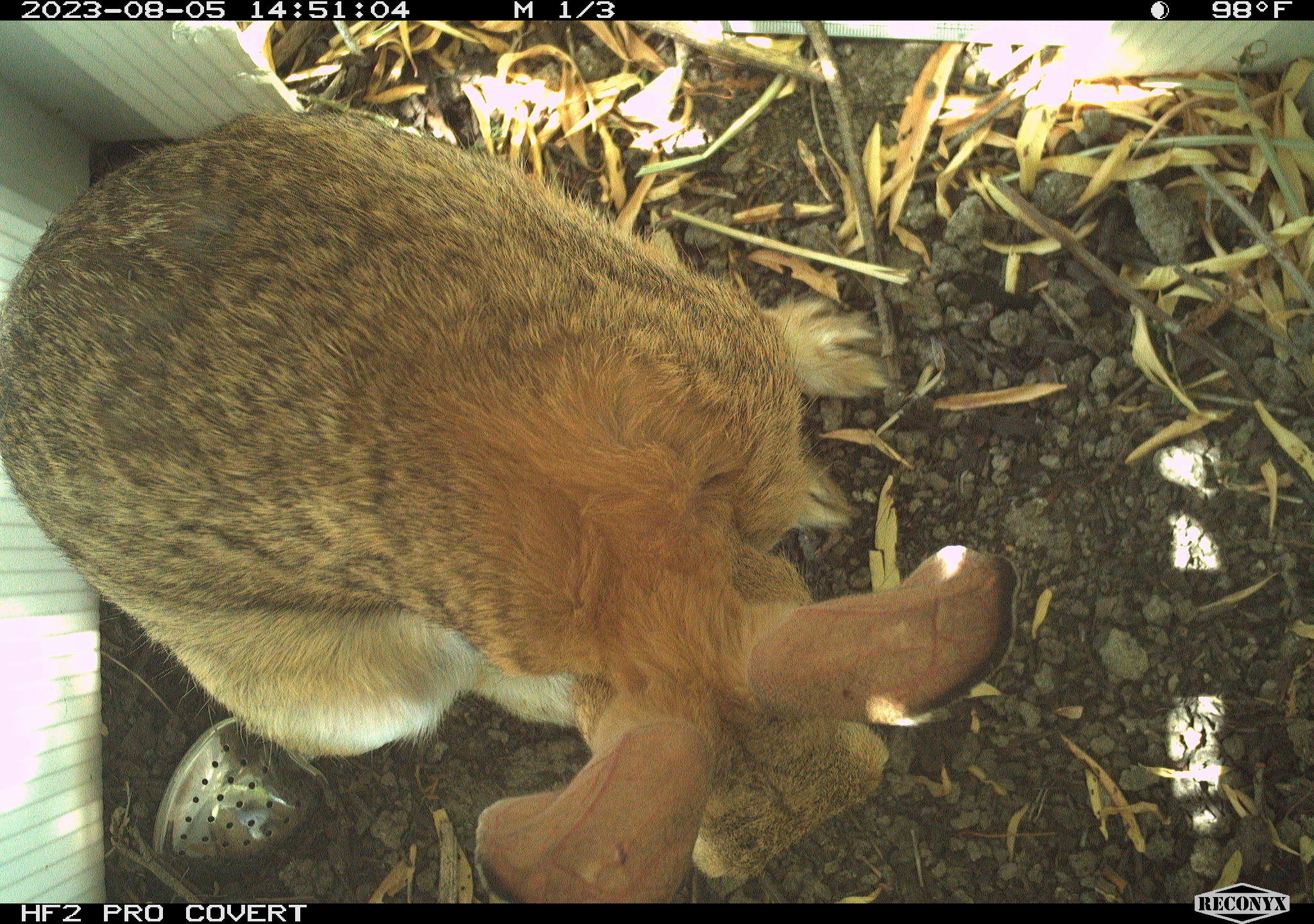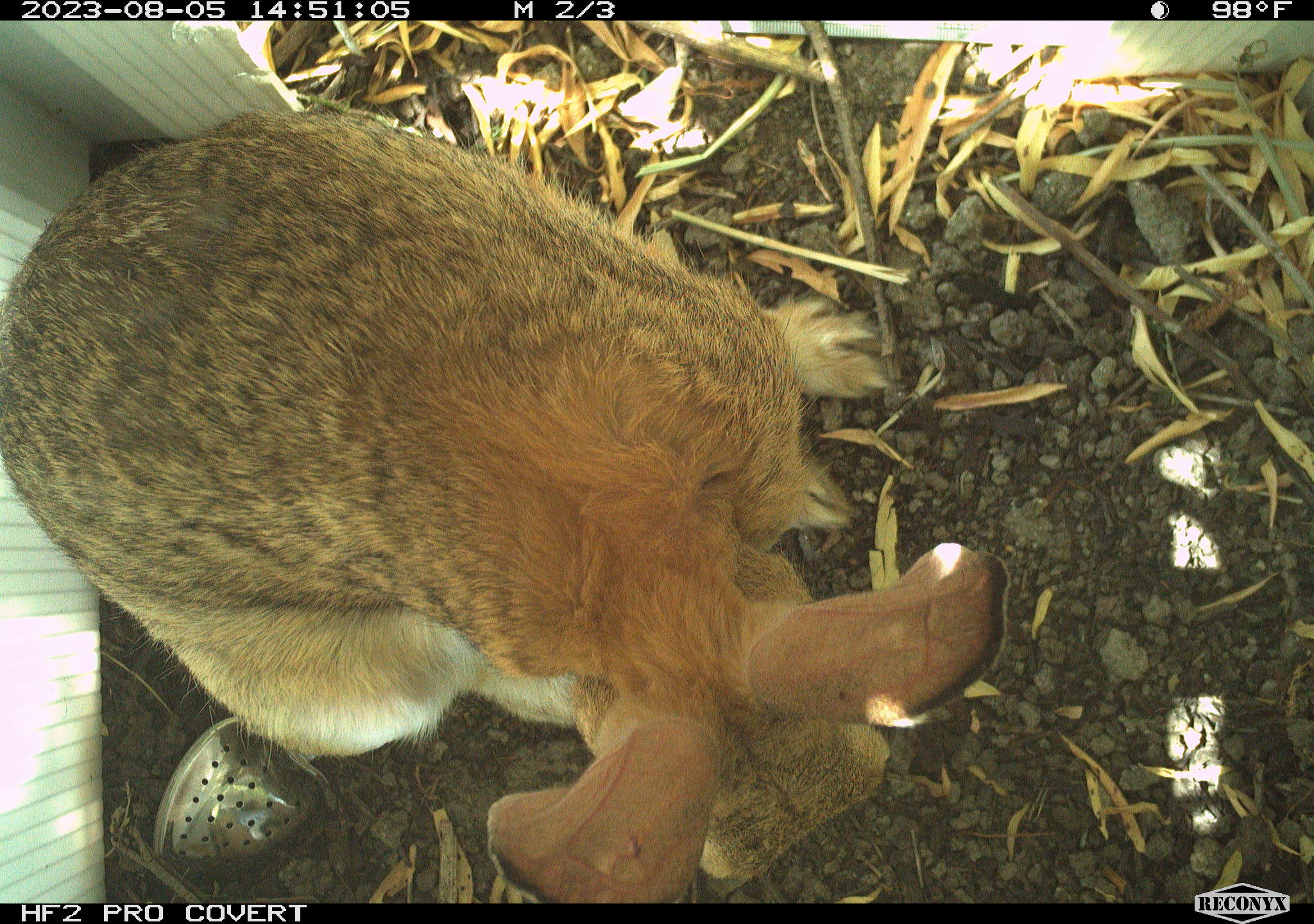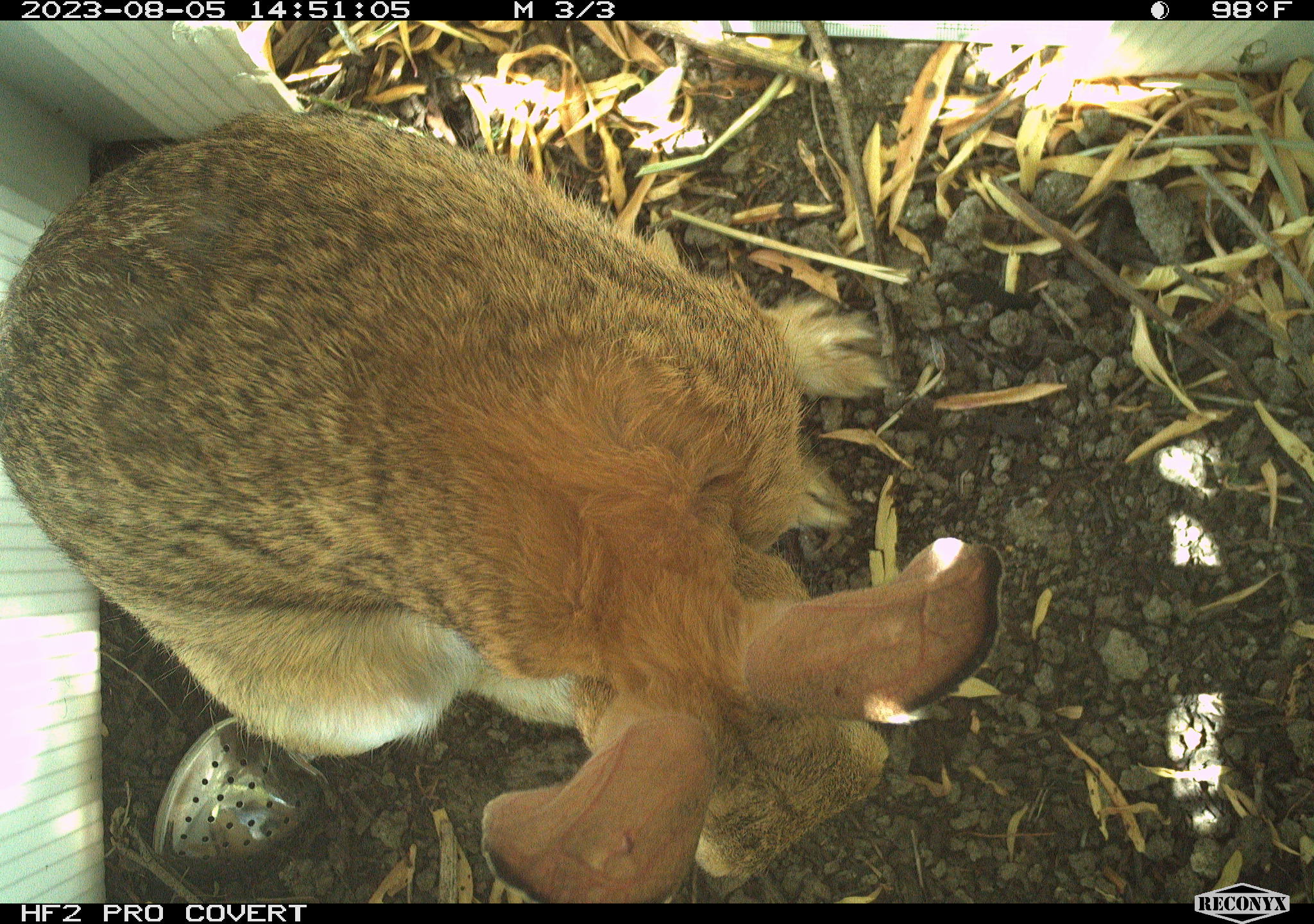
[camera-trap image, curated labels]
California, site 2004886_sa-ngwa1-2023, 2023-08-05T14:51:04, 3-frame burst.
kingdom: Animalia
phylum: Chordata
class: Mammalia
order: Lagomorpha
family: Leporidae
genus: Sylvilagus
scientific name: Sylvilagus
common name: cottontail rabbits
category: sylvilagus species